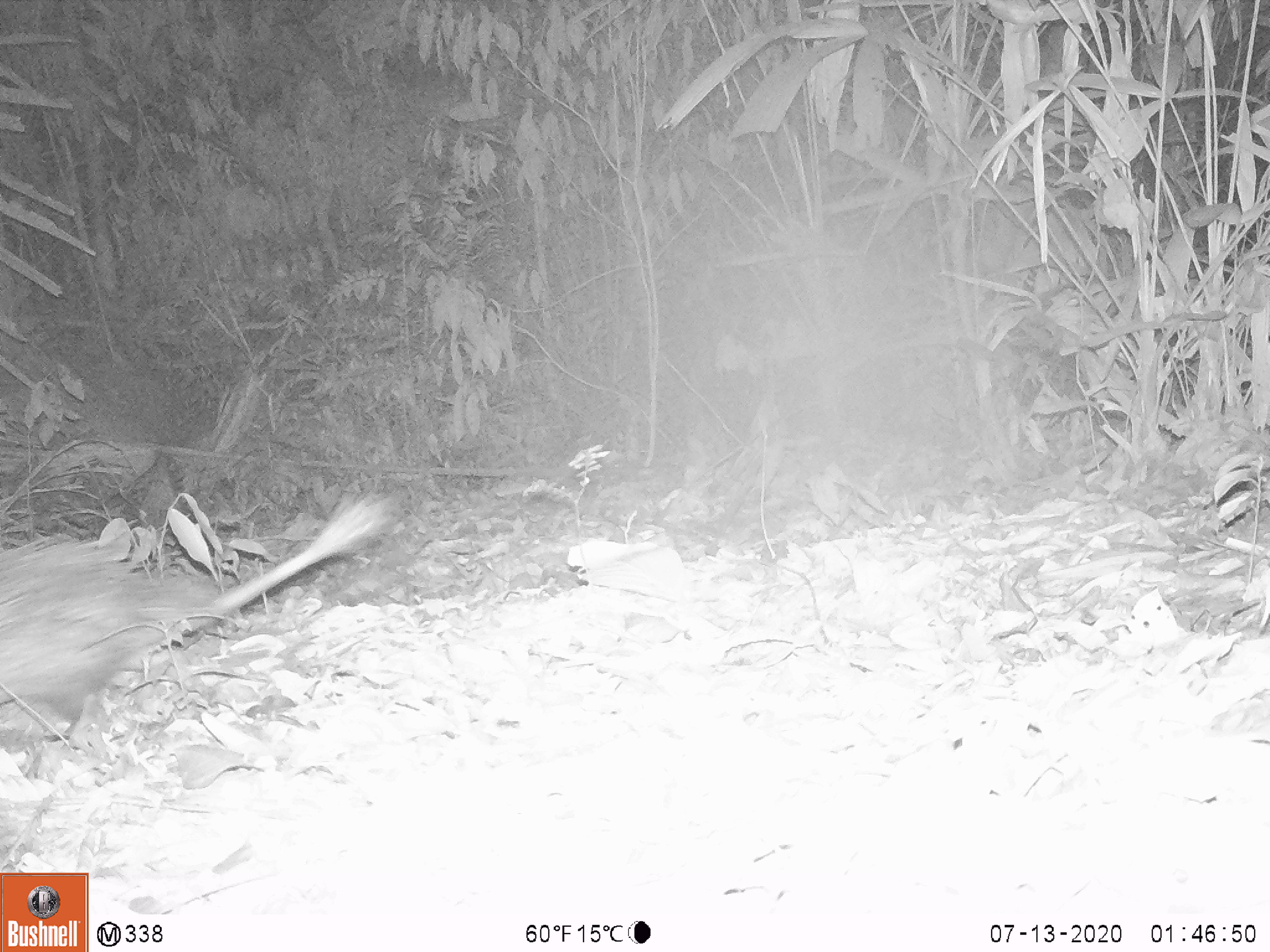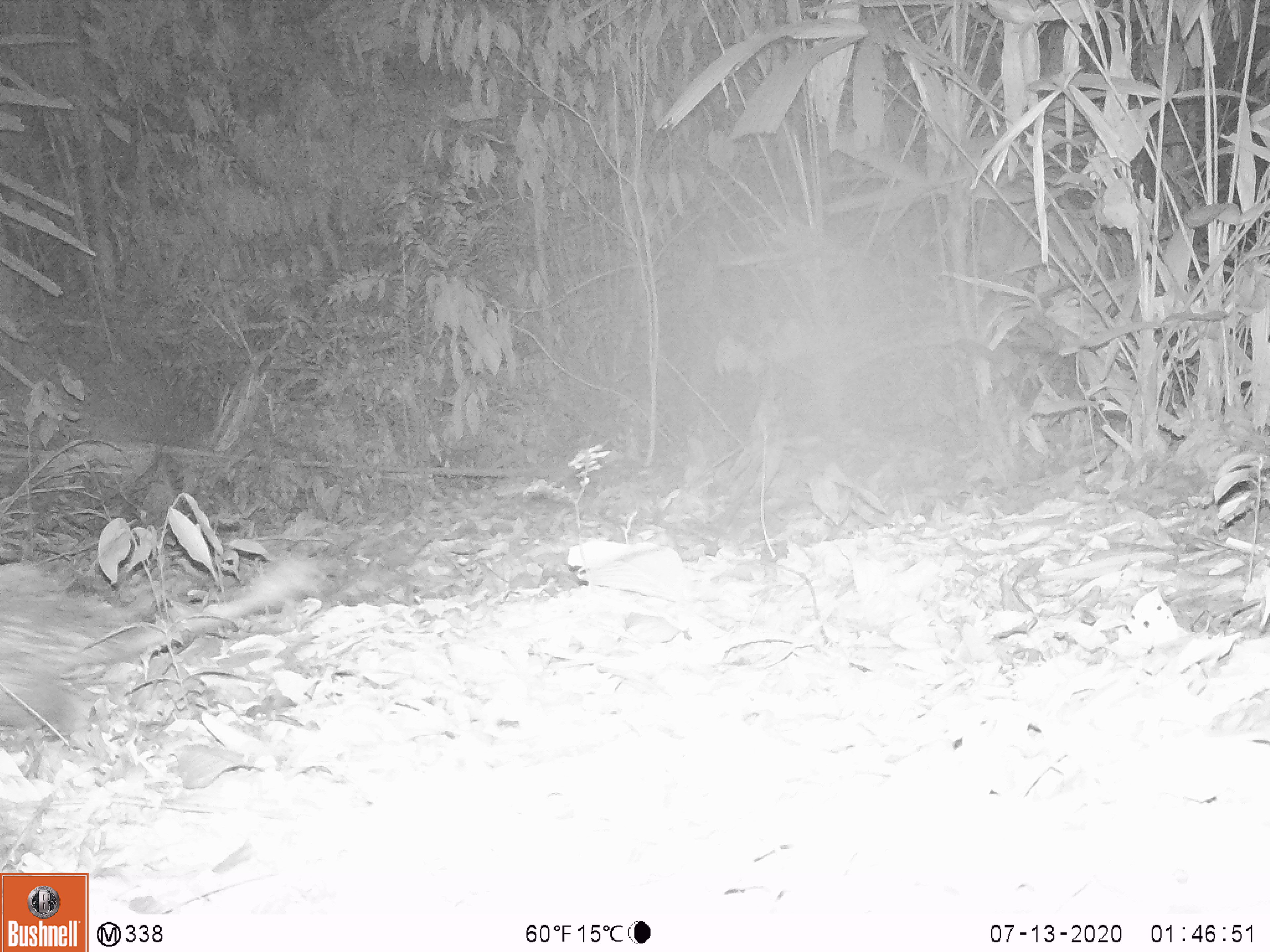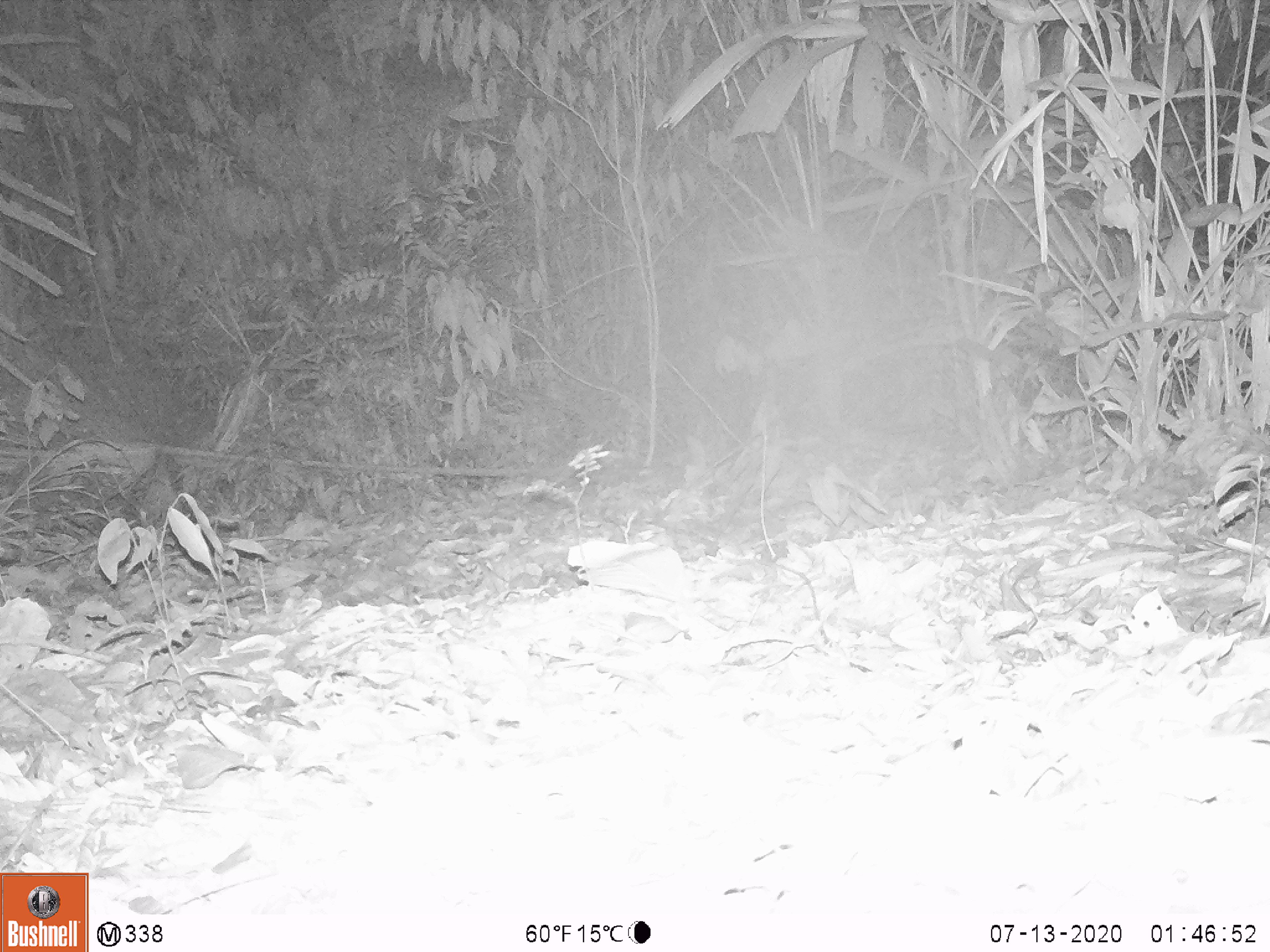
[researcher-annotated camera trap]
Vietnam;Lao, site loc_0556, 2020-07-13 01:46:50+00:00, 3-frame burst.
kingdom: Animalia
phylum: Chordata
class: Mammalia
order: Rodentia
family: Hystricidae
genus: Atherurus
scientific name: Atherurus macrourus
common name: asiatic brush-tailed porcupine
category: asiatic brush tailed porcupine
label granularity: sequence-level